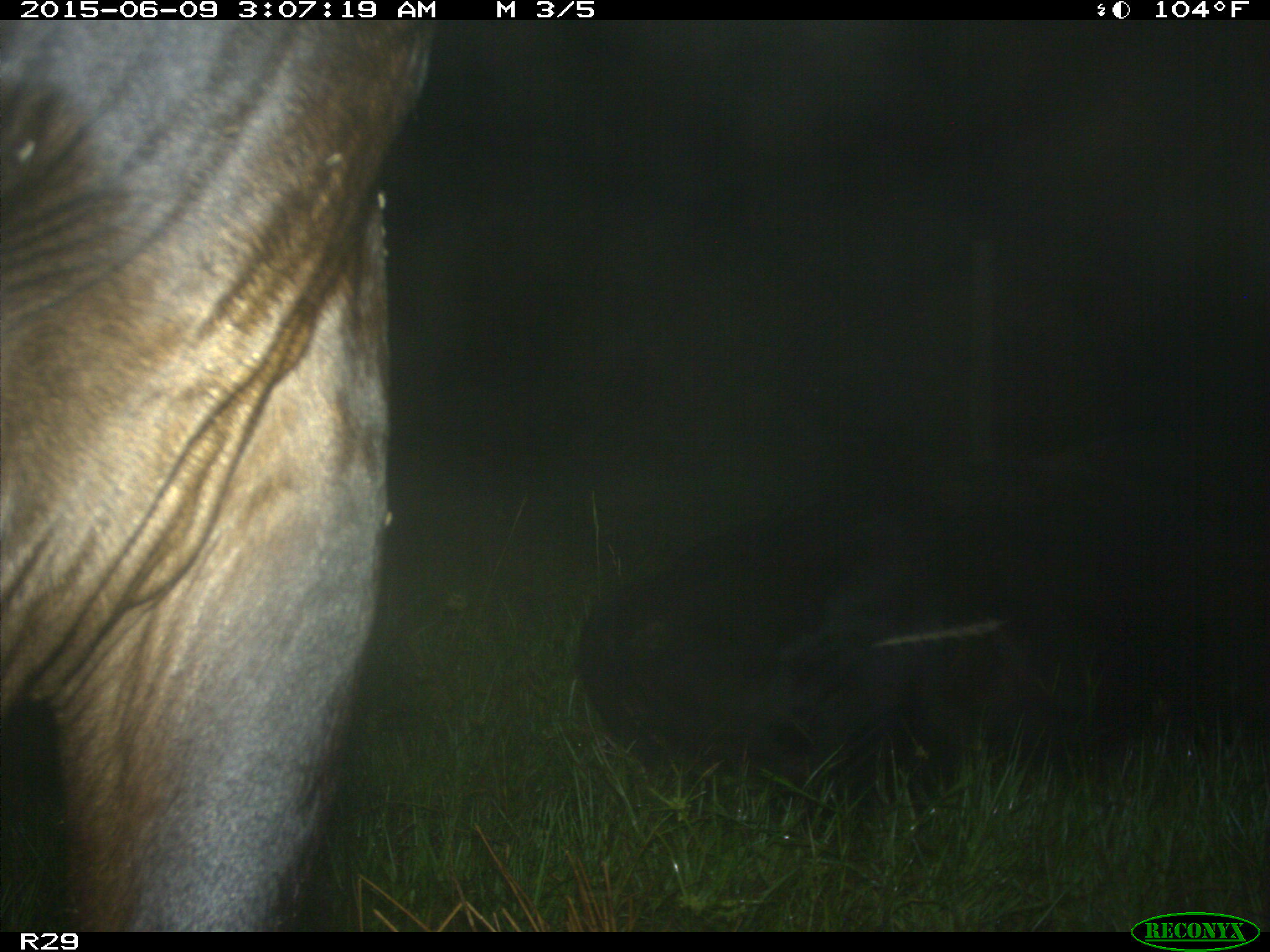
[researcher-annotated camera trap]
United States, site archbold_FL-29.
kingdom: Animalia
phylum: Chordata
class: Mammalia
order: Artiodactyla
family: Bovidae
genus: Bos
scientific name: Bos taurus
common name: domestic cow